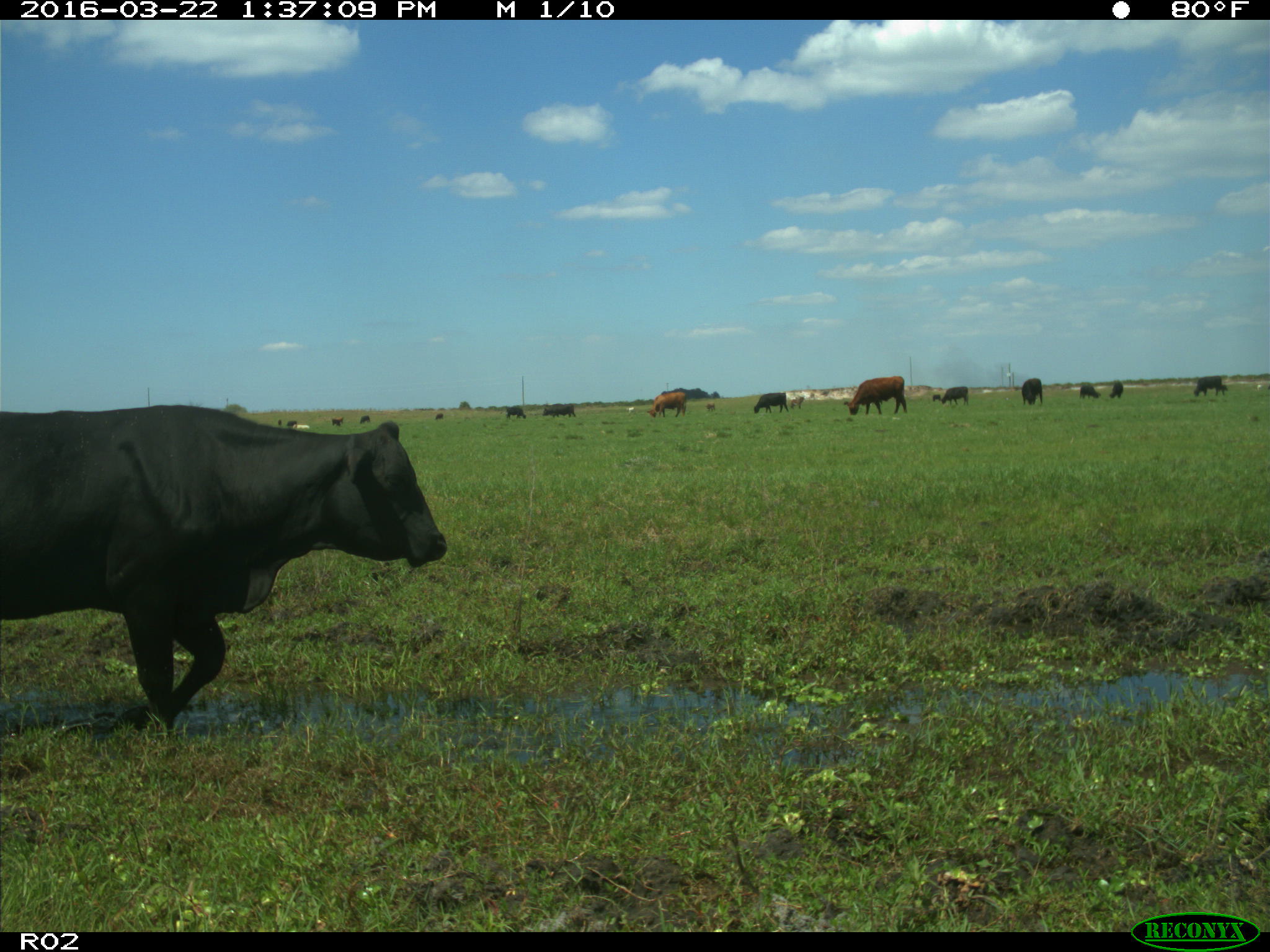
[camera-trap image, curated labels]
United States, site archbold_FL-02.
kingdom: Animalia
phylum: Chordata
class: Mammalia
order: Artiodactyla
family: Bovidae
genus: Bos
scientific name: Bos taurus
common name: domestic cow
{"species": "Bos taurus (domestic cow)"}